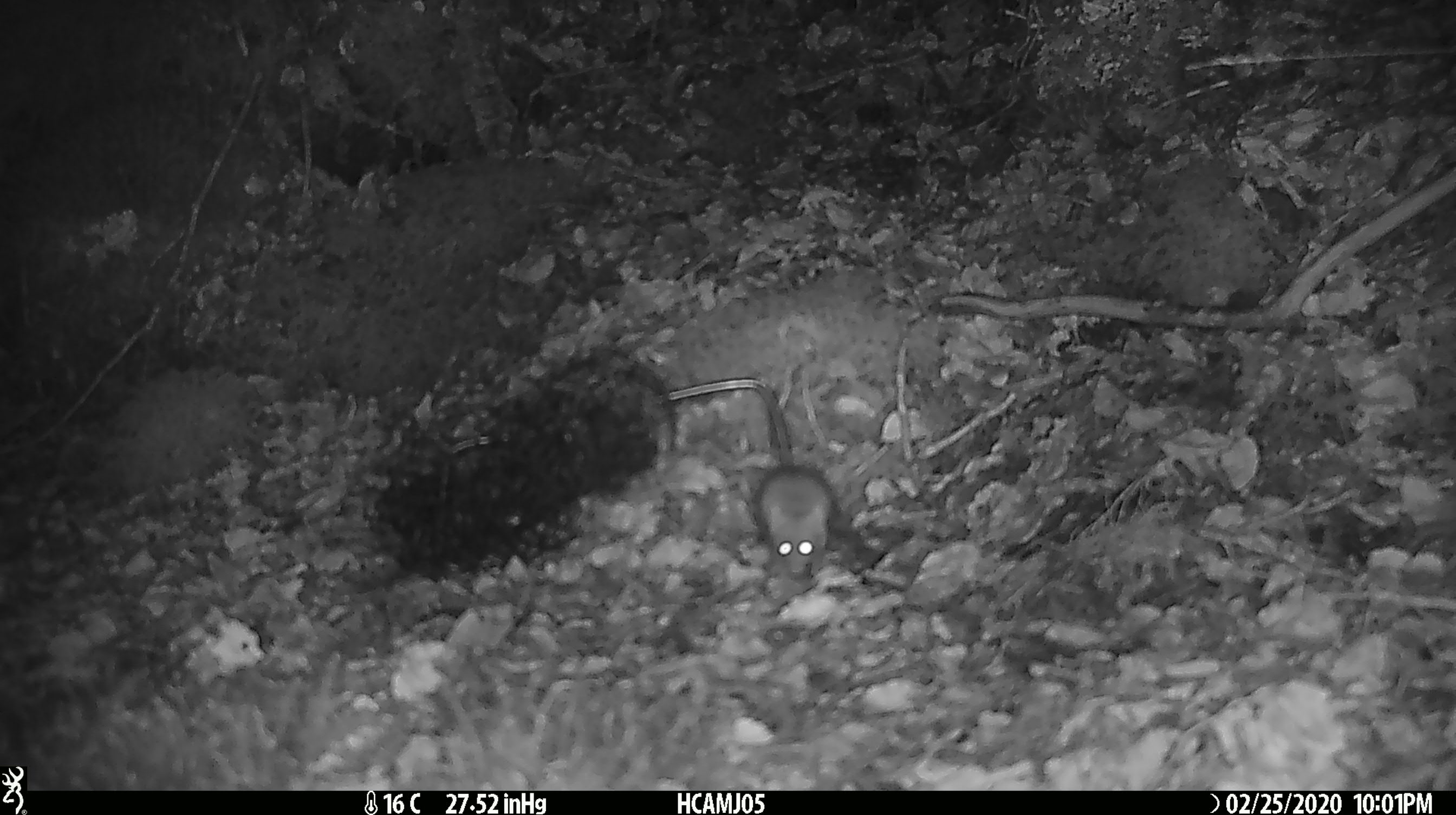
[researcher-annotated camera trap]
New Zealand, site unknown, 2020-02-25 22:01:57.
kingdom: Animalia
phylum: Chordata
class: Mammalia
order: Rodentia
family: Muridae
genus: Mus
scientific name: Mus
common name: mouse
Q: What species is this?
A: Mouse (Mus).